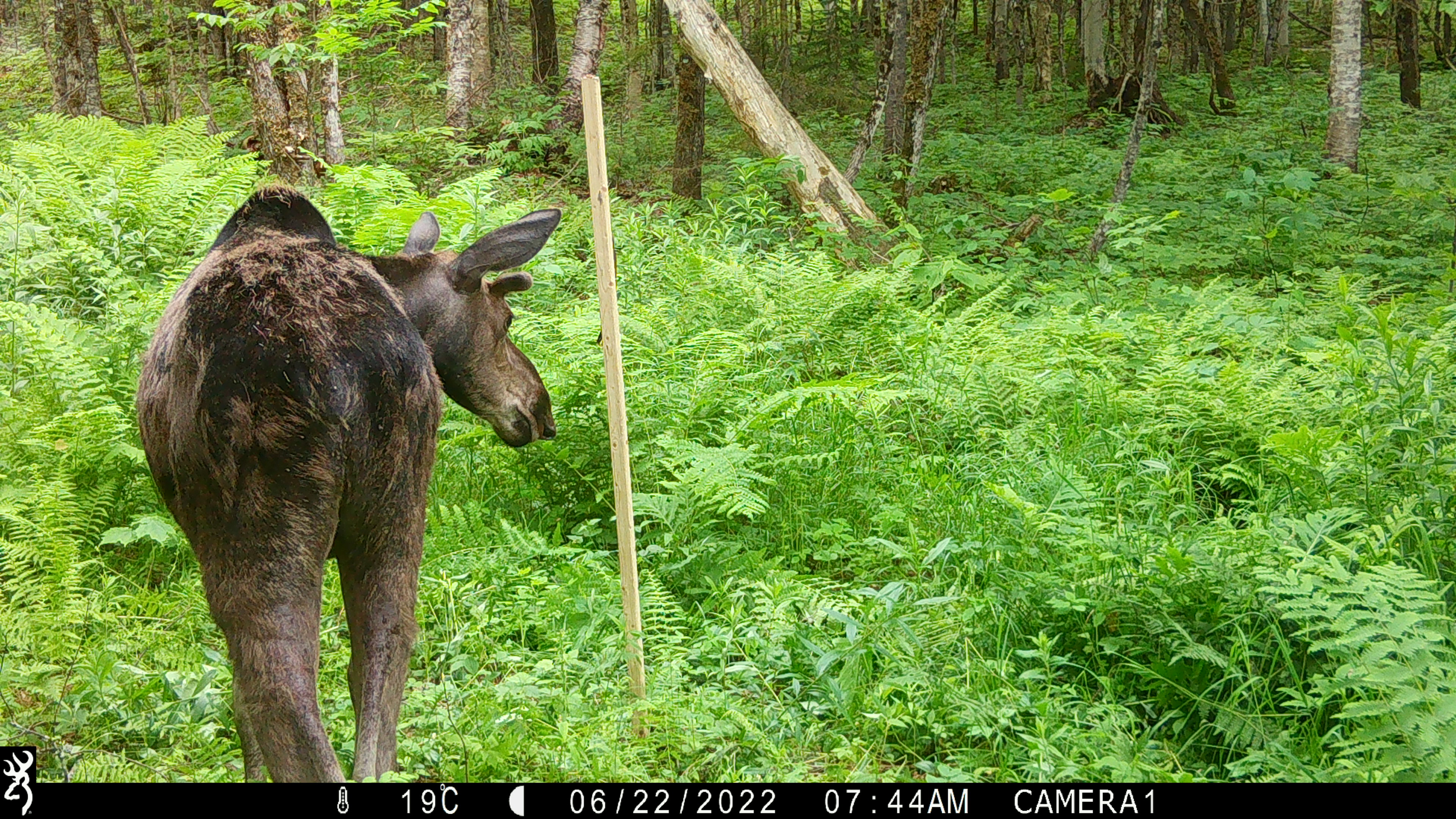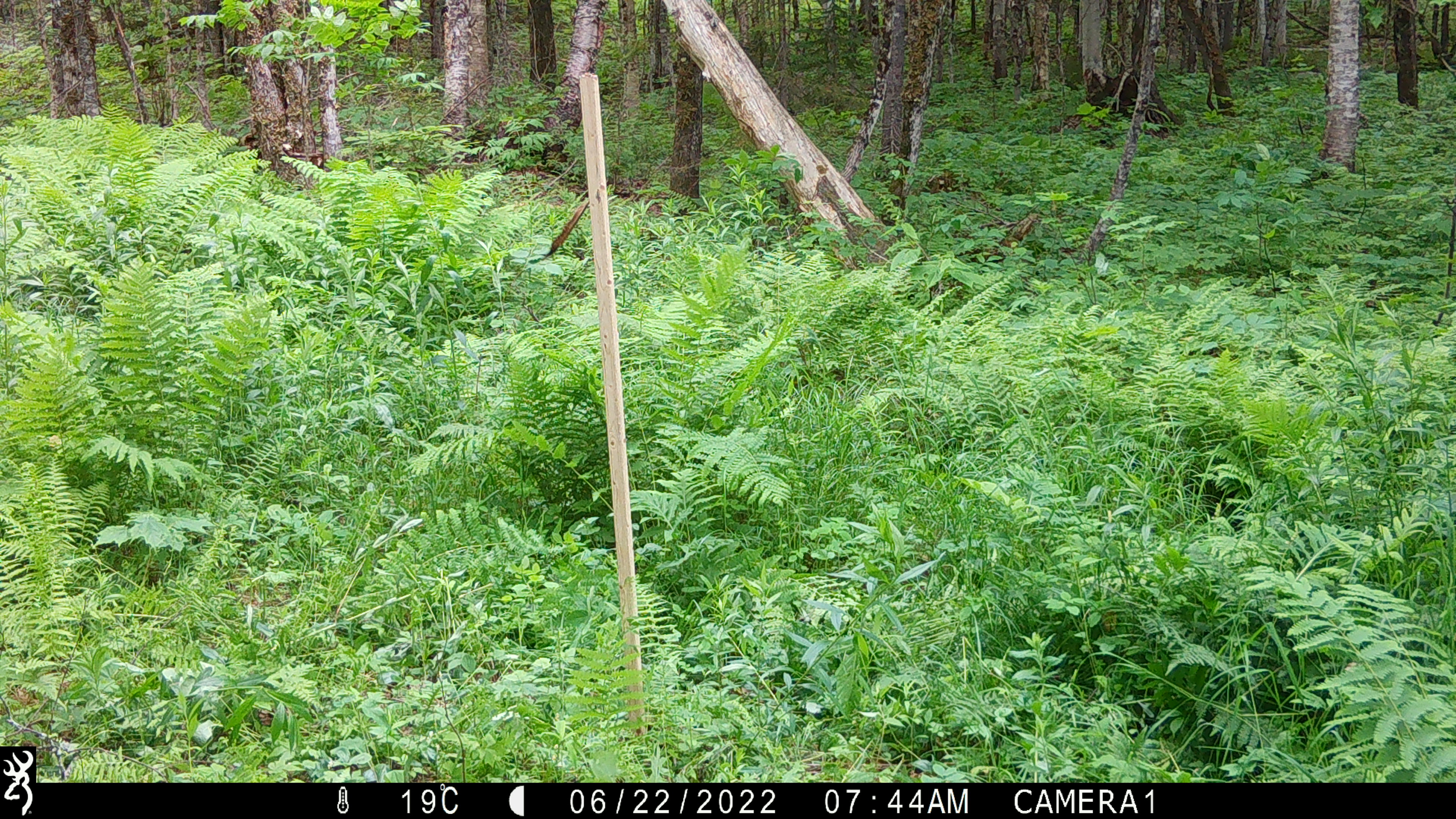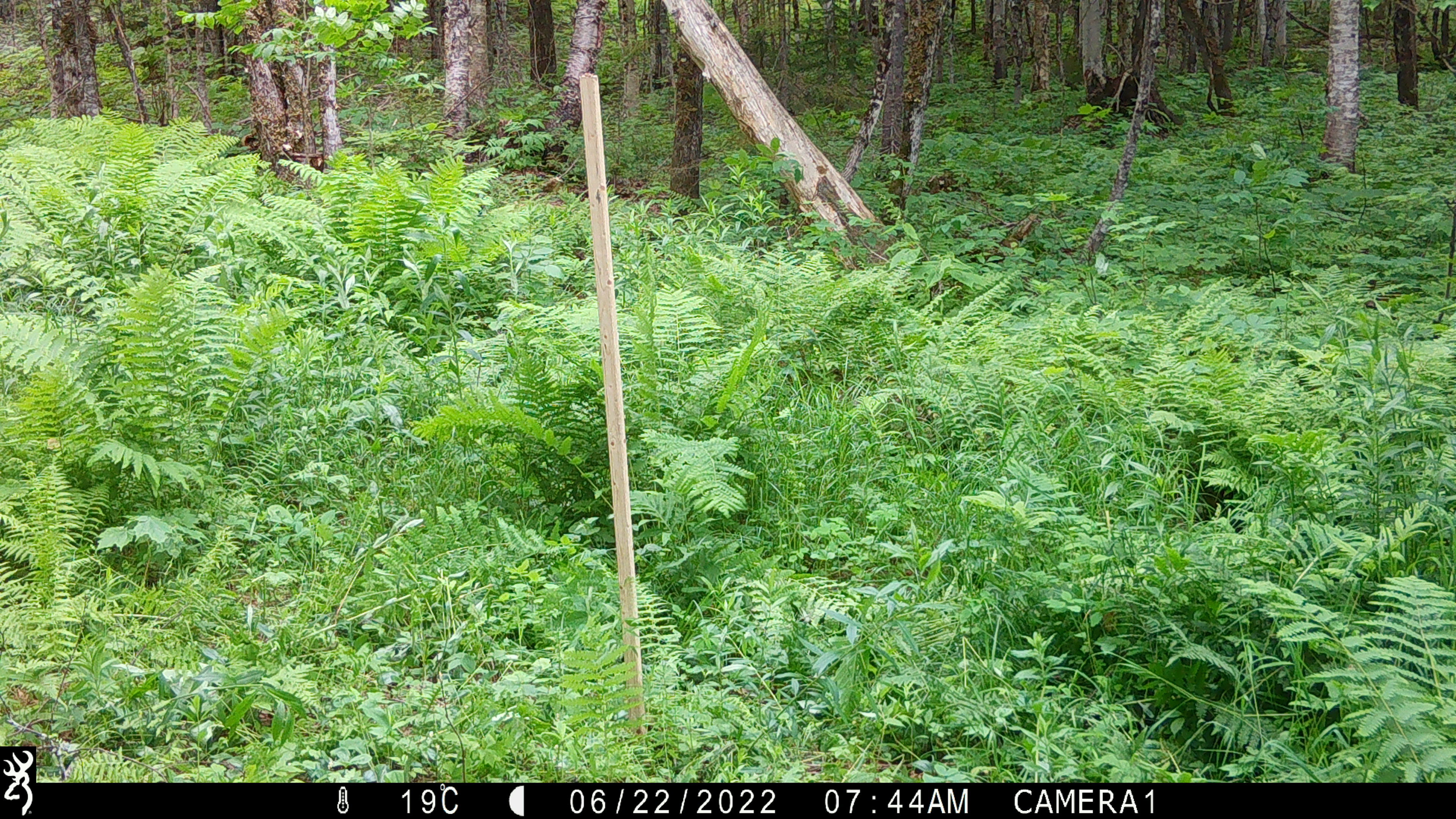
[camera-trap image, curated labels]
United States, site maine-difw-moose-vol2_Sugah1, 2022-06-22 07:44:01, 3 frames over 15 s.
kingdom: Animalia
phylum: Chordata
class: Mammalia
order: Artiodactyla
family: Cervidae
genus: Alces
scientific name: Alces alces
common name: moose